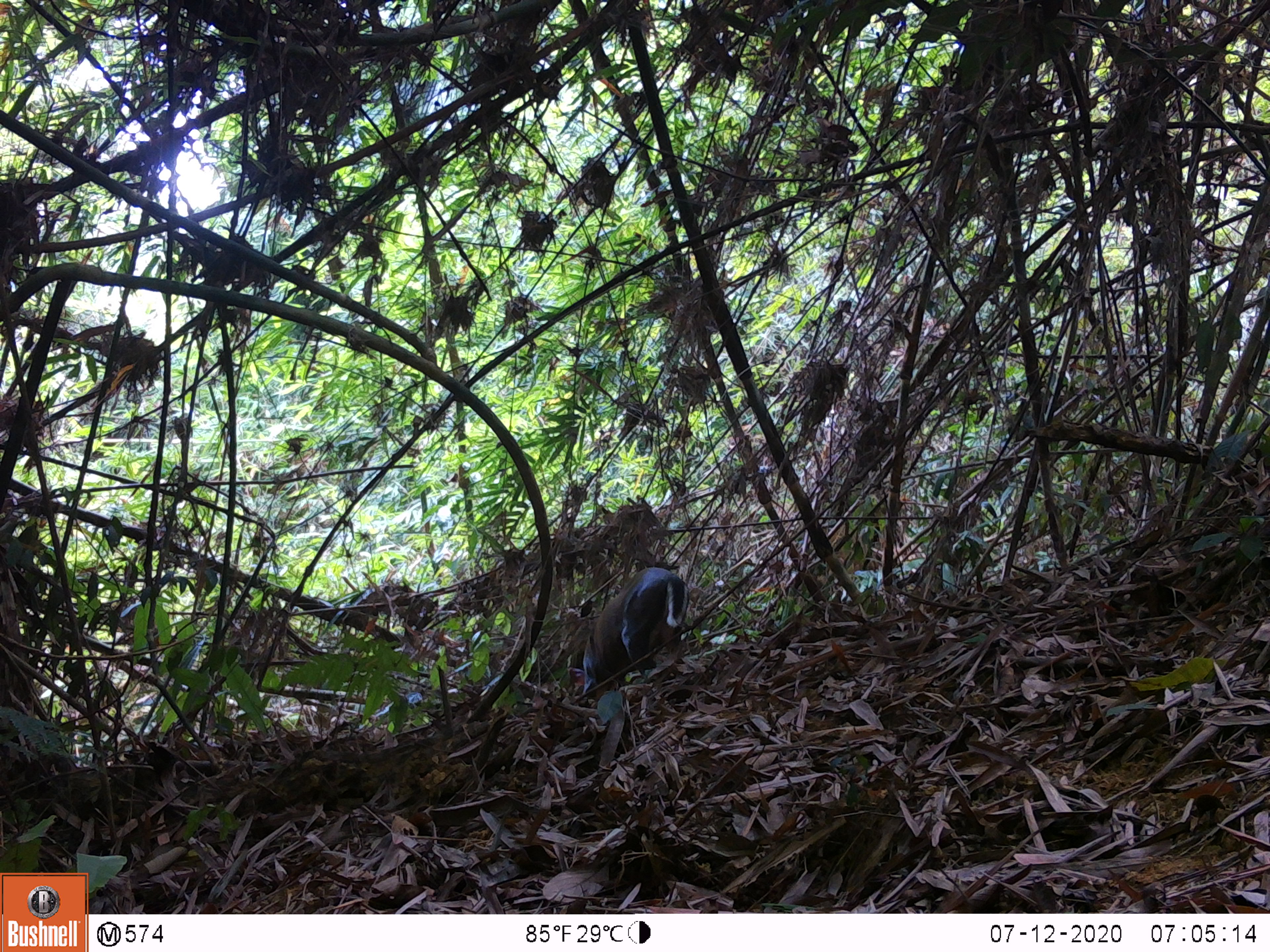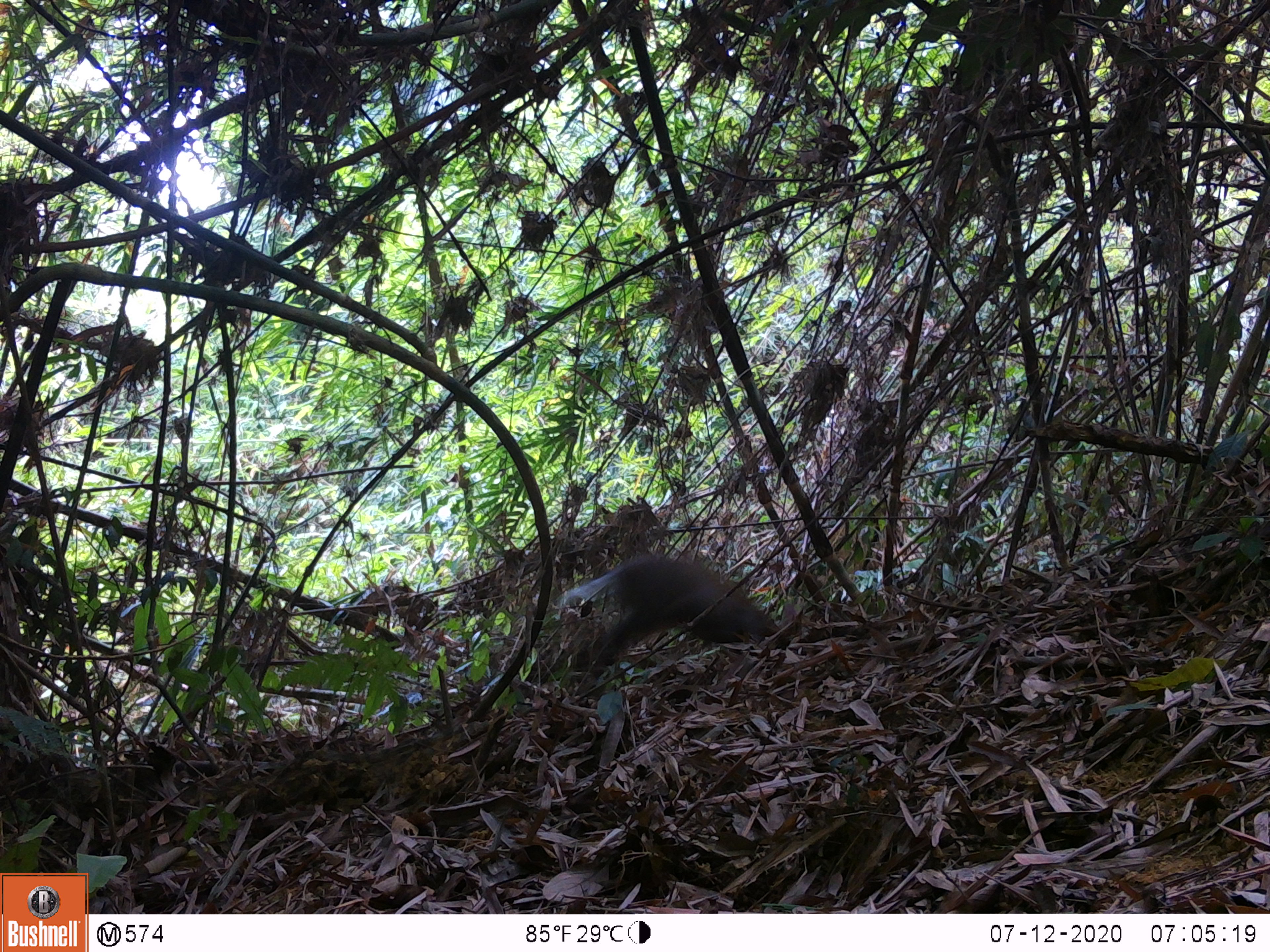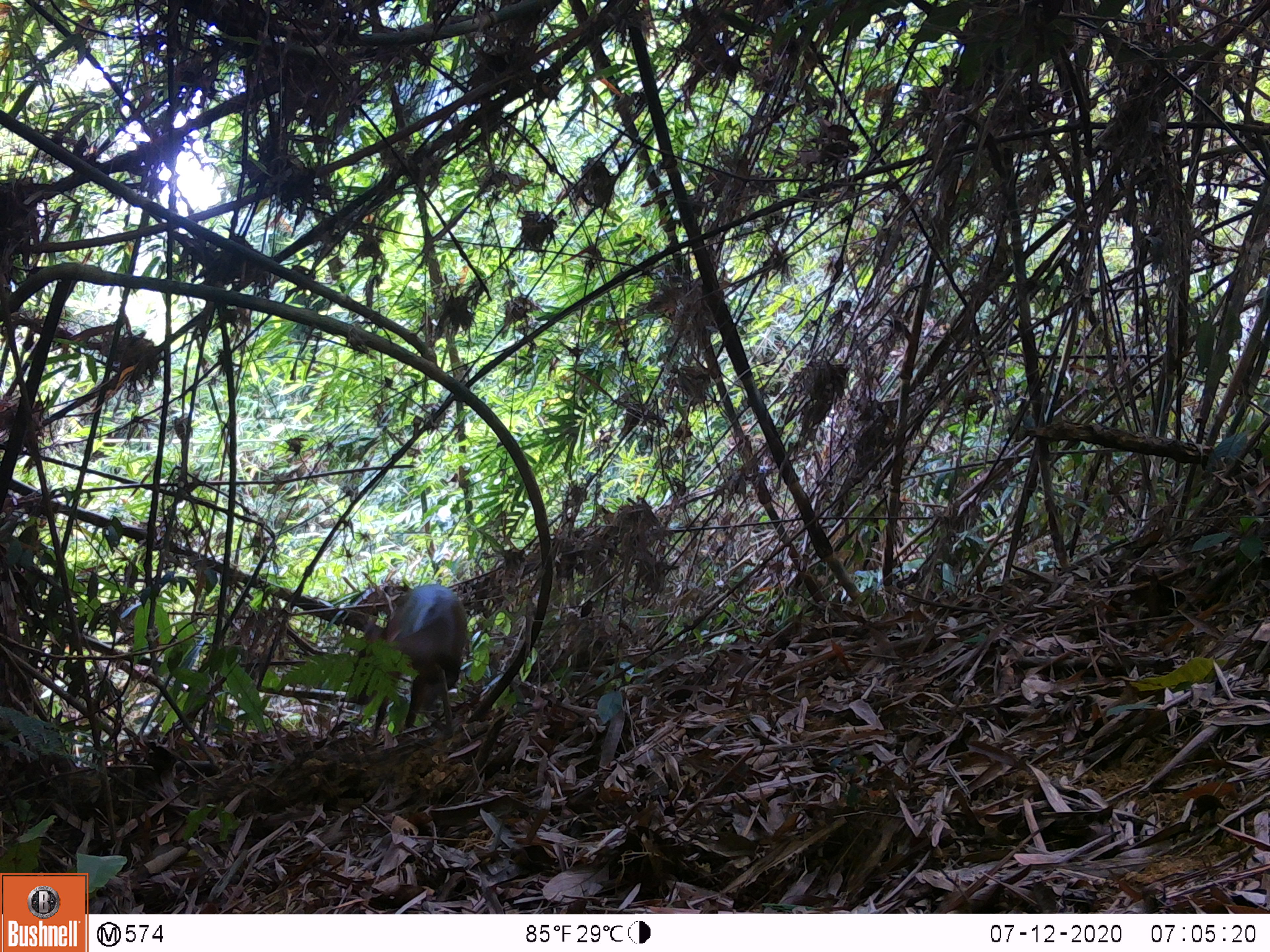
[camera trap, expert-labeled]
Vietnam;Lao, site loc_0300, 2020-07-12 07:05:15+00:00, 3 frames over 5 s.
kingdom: Animalia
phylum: Chordata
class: Mammalia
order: Artiodactyla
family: Cervidae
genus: Muntiacus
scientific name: Muntiacus rooseveltorum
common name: roosevelt's muntjac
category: roosevelts muntjac group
Roosevelts muntjac group (roosevelt's muntjac) (Muntiacus rooseveltorum). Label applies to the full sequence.